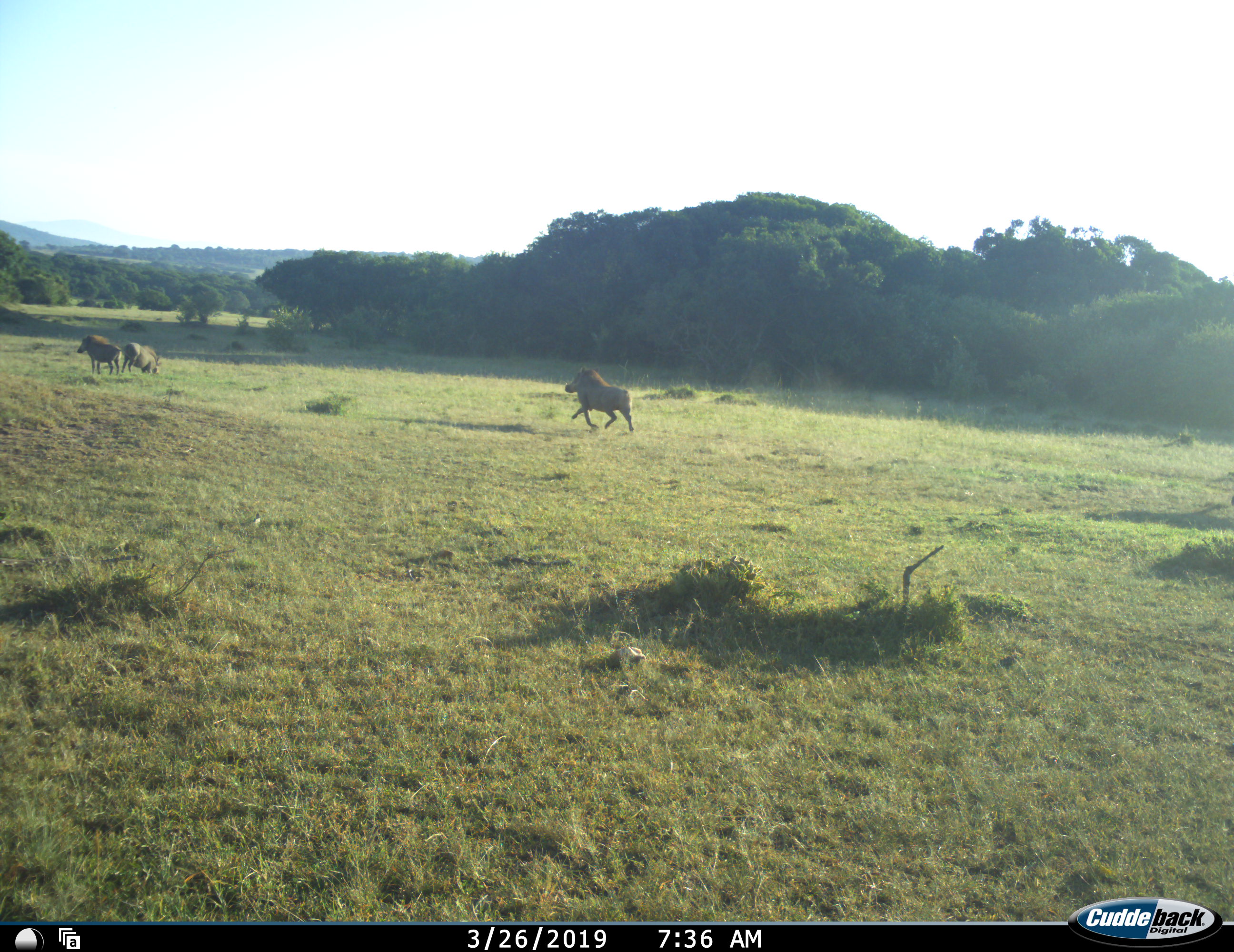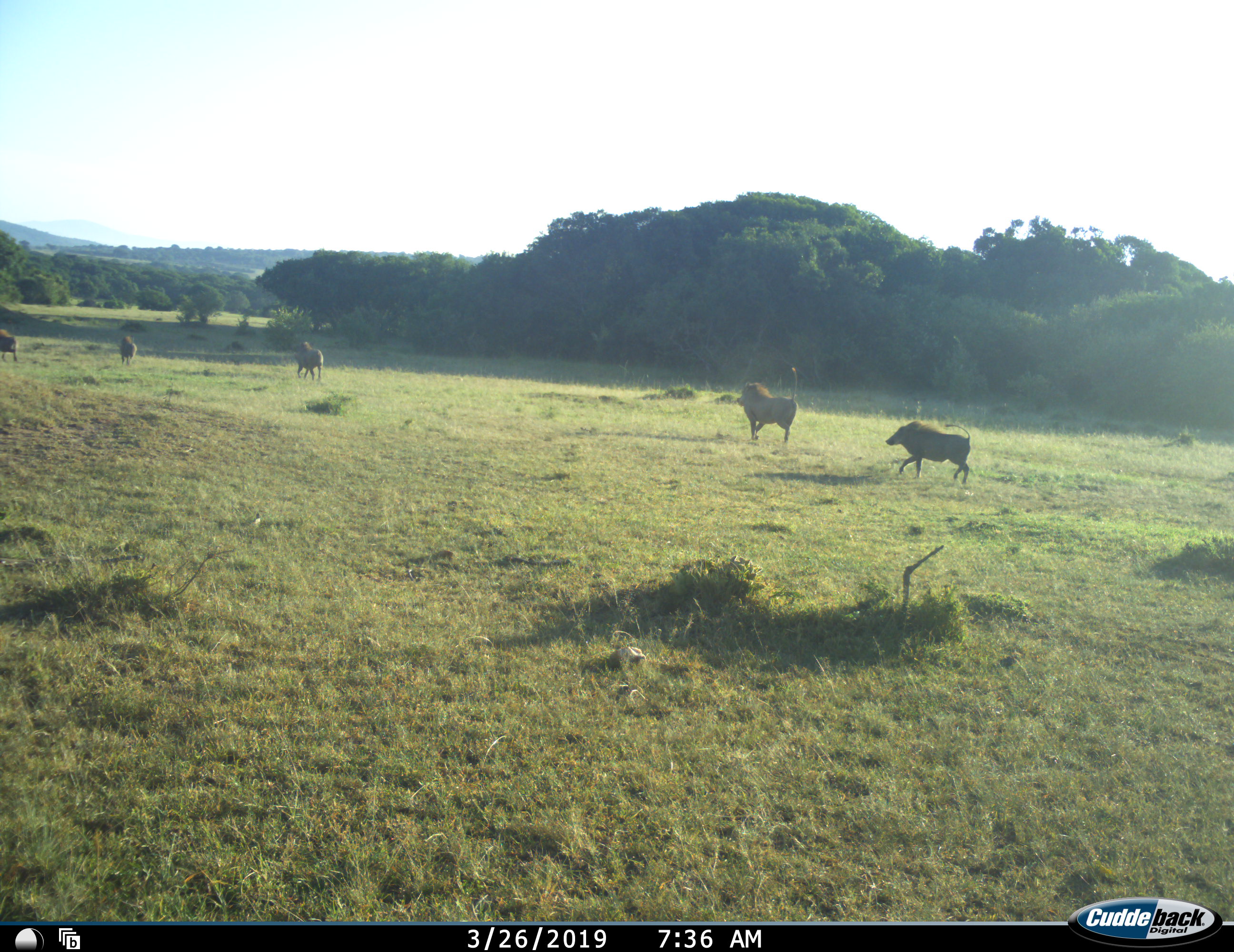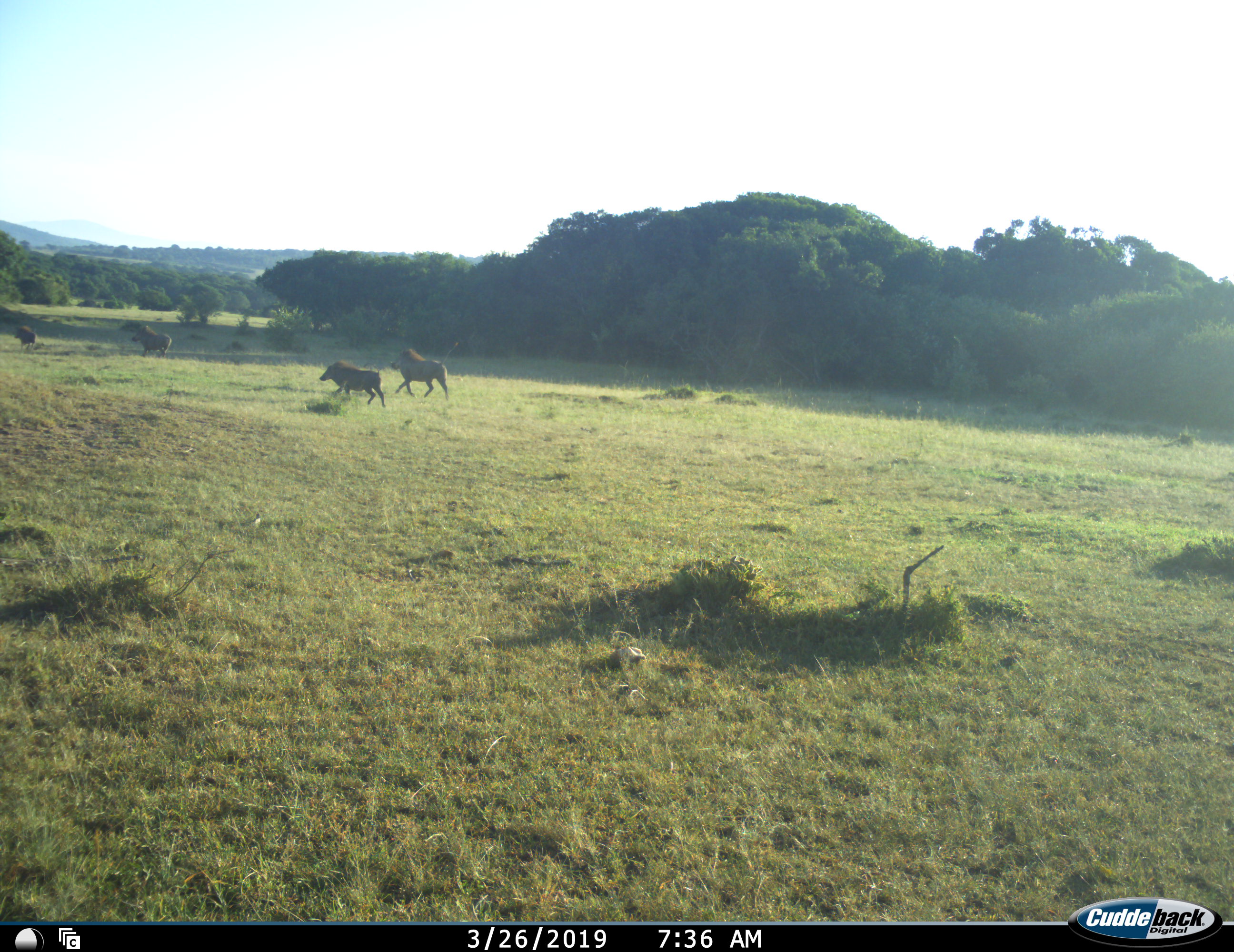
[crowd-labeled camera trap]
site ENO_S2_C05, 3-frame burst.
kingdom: Animalia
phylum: Chordata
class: Mammalia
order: Artiodactyla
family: Suidae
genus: Phacochoerus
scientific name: Phacochoerus africanus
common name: warthog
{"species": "warthog (Phacochoerus africanus)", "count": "5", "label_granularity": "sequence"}